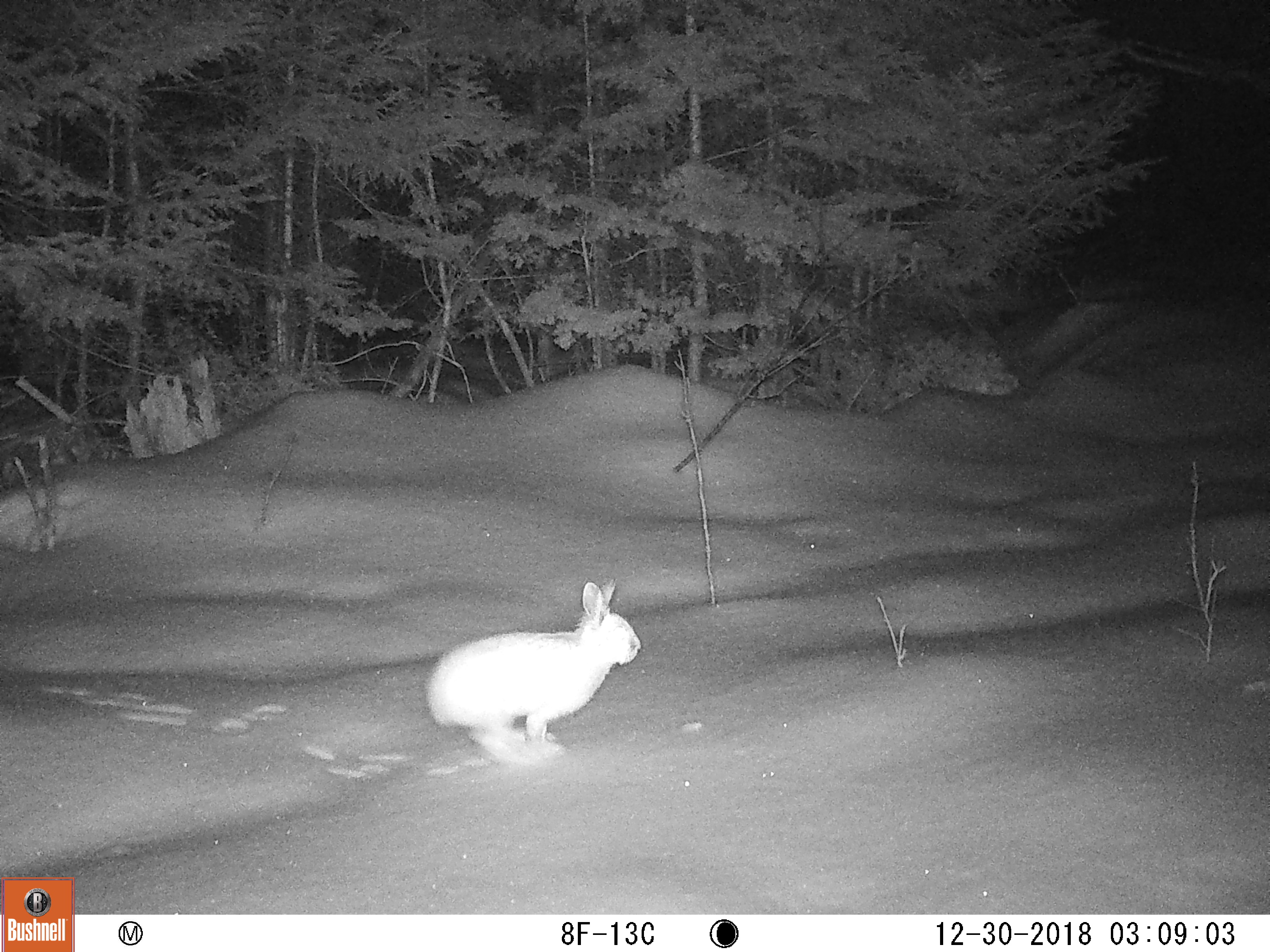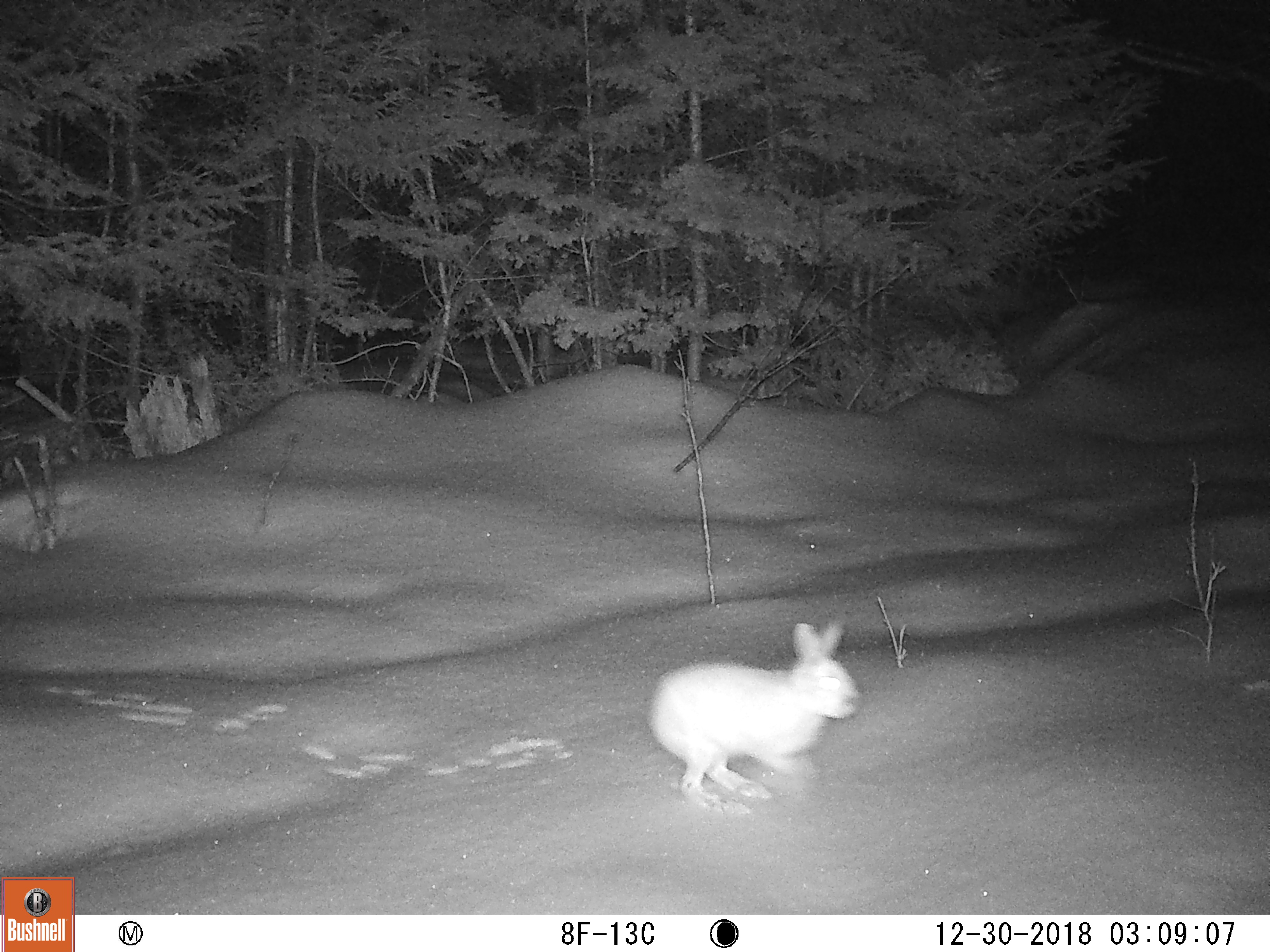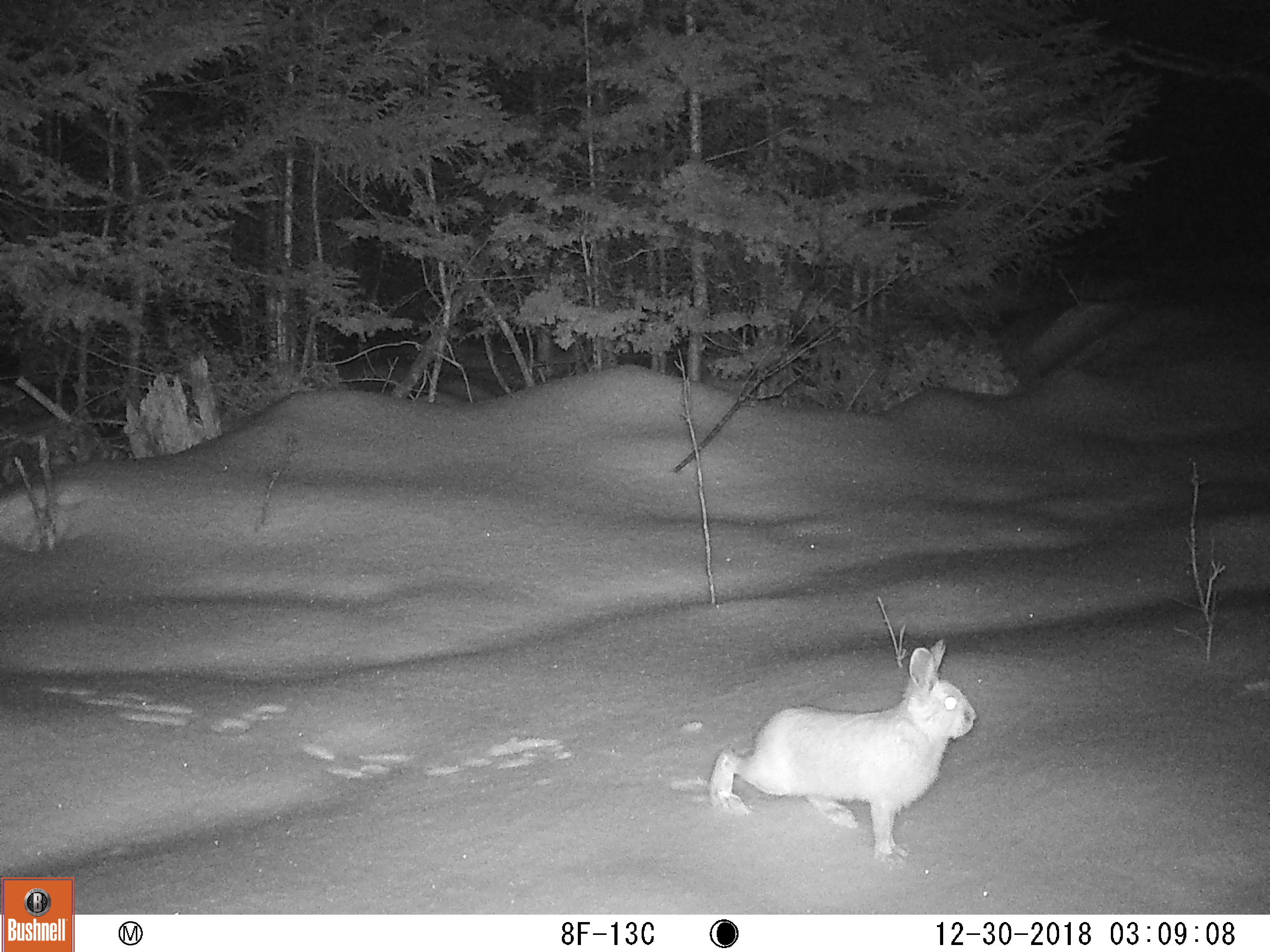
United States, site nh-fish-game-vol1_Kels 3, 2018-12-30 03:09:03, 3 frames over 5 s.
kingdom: Animalia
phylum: Chordata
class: Mammalia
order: Lagomorpha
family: Leporidae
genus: Lepus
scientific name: Lepus americanus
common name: snowshoe hare